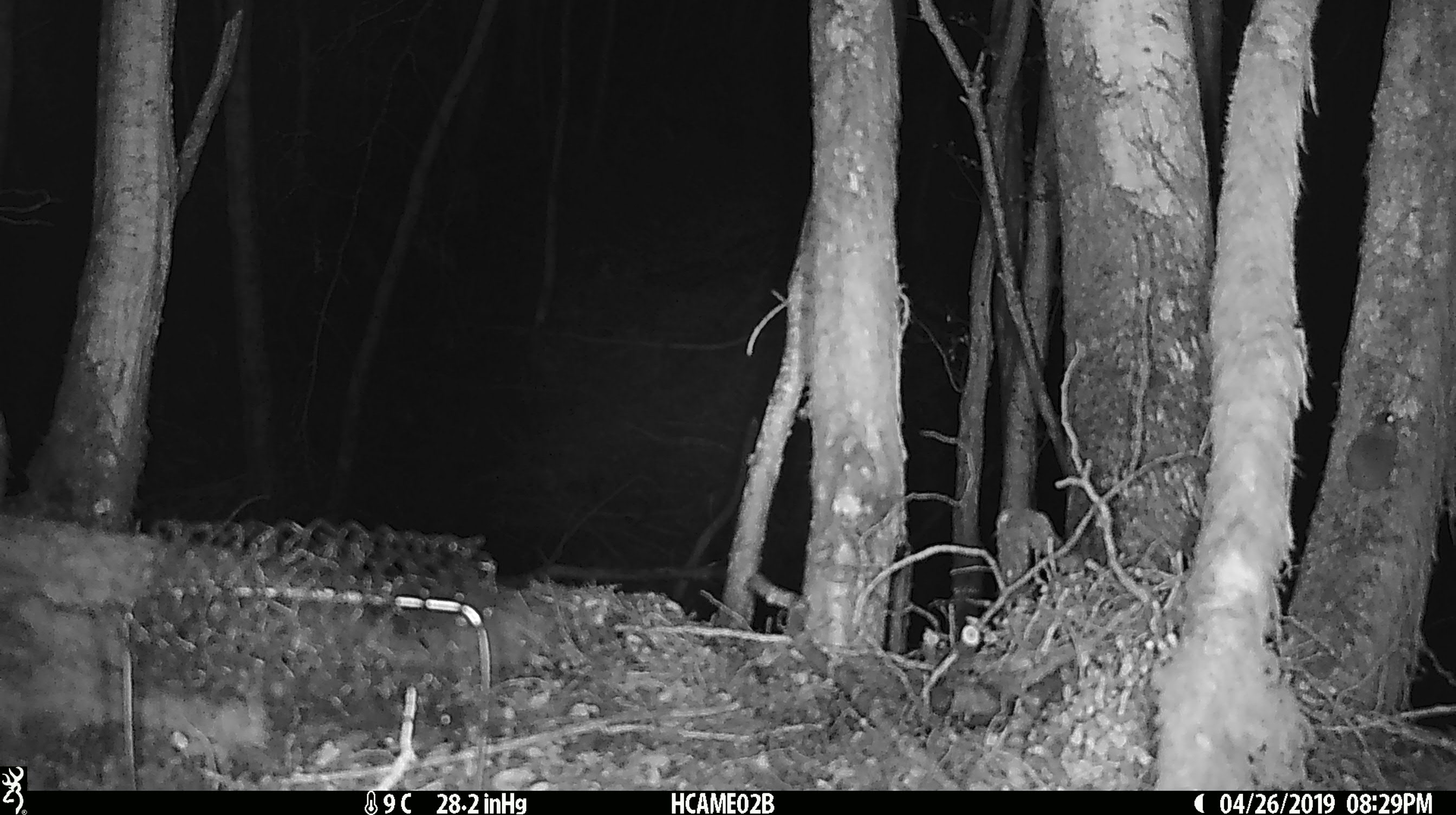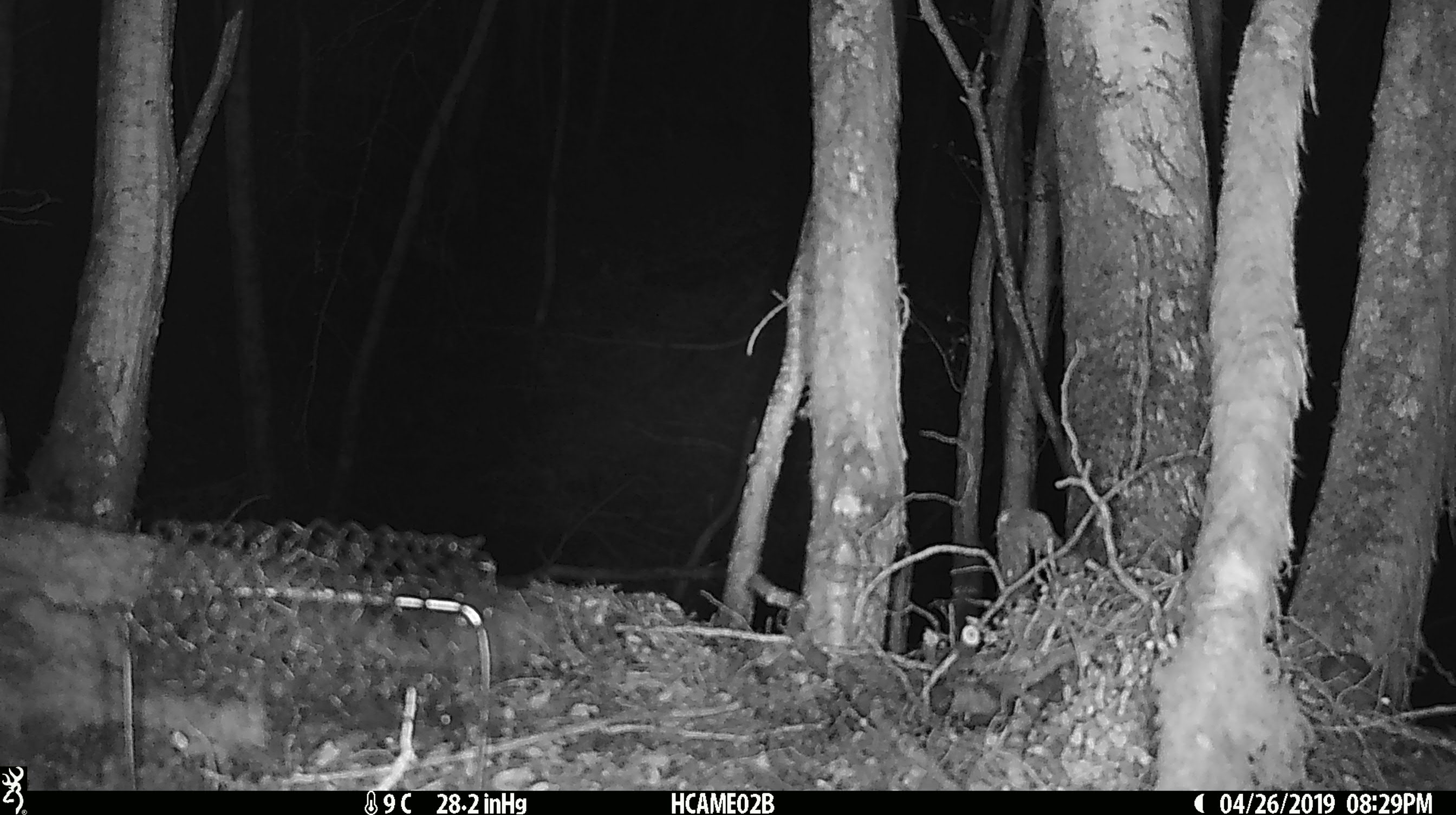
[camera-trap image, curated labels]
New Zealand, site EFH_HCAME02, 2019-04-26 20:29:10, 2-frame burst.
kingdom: Animalia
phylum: Chordata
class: Mammalia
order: Rodentia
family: Muridae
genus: Mus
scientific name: Mus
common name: mouse